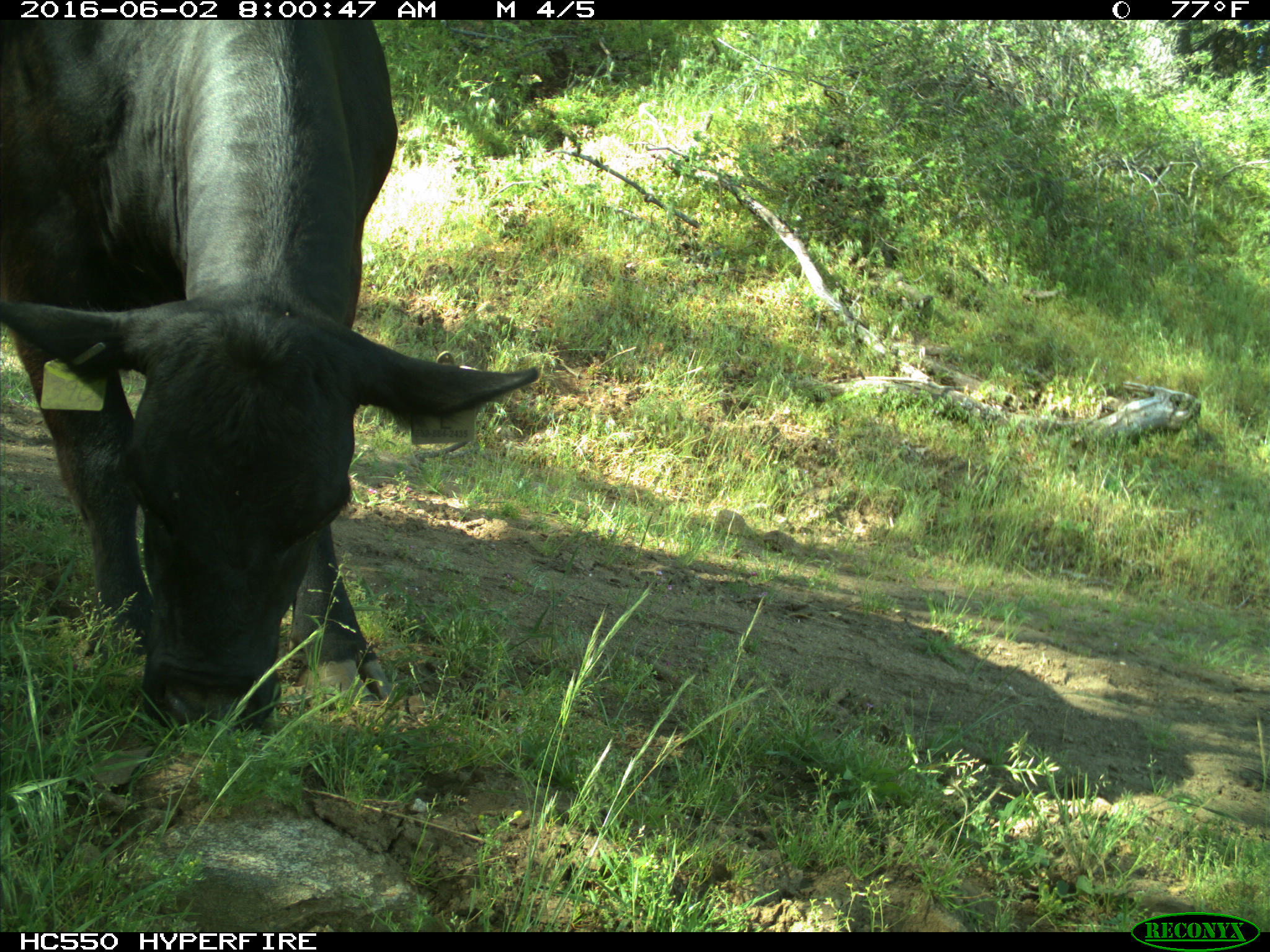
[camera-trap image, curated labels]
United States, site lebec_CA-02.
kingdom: Animalia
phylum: Chordata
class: Mammalia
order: Artiodactyla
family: Bovidae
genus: Bos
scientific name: Bos taurus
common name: domestic cow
Bos taurus (domestic cow).